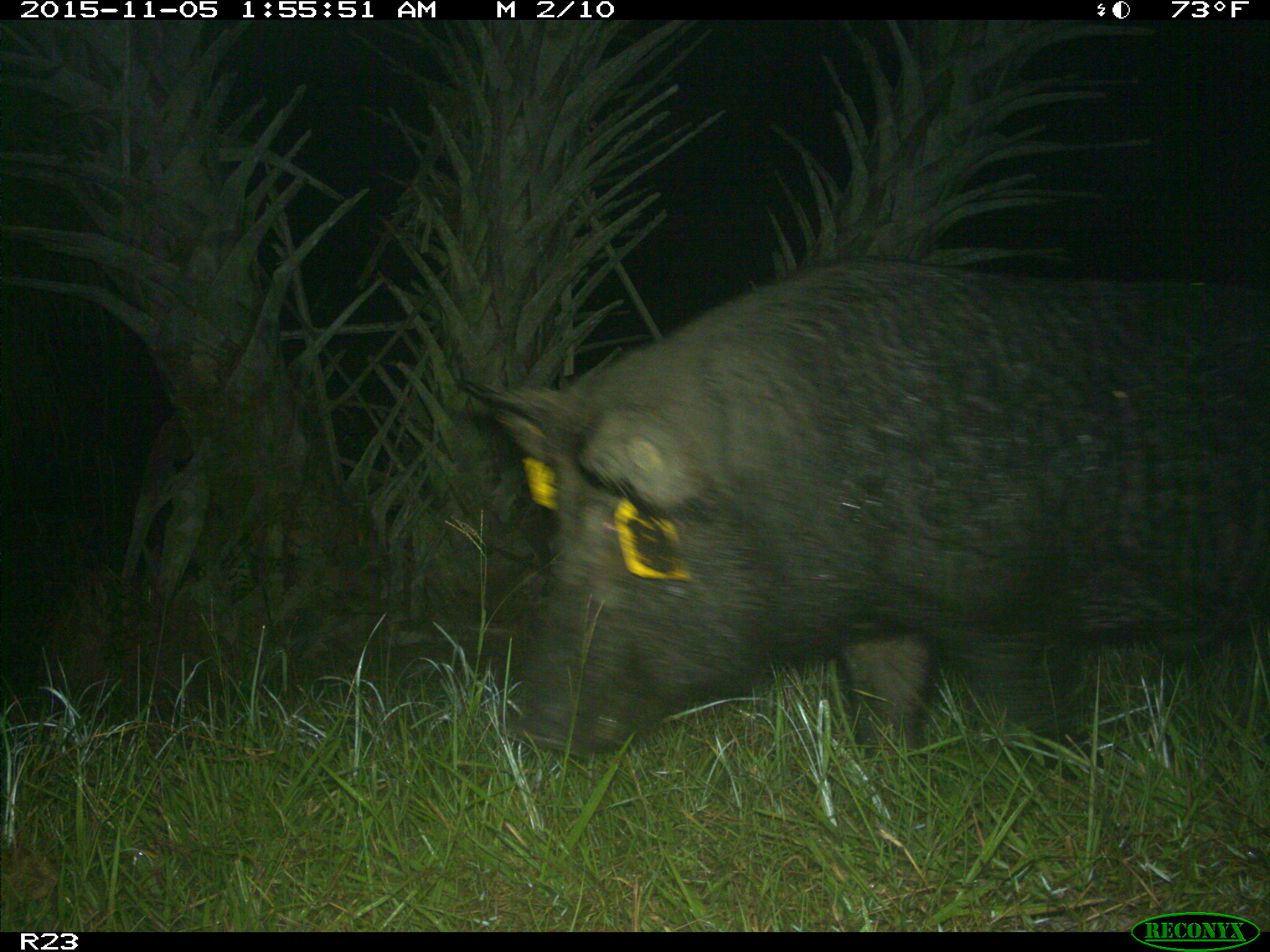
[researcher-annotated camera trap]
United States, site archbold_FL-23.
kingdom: Animalia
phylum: Chordata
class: Mammalia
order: Artiodactyla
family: Suidae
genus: Sus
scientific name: Sus scrofa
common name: wild boar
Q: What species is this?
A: Sus scrofa (wild boar).